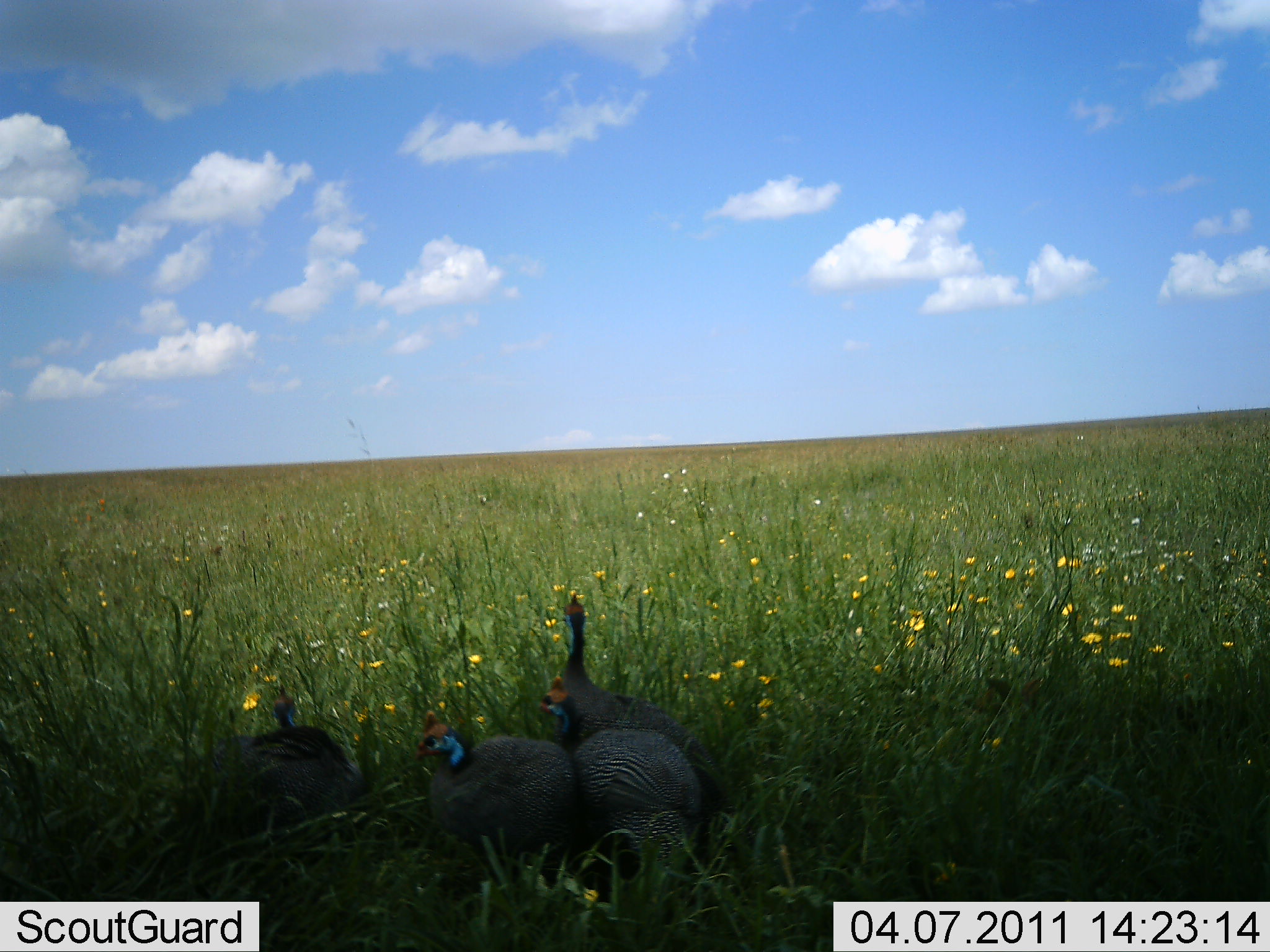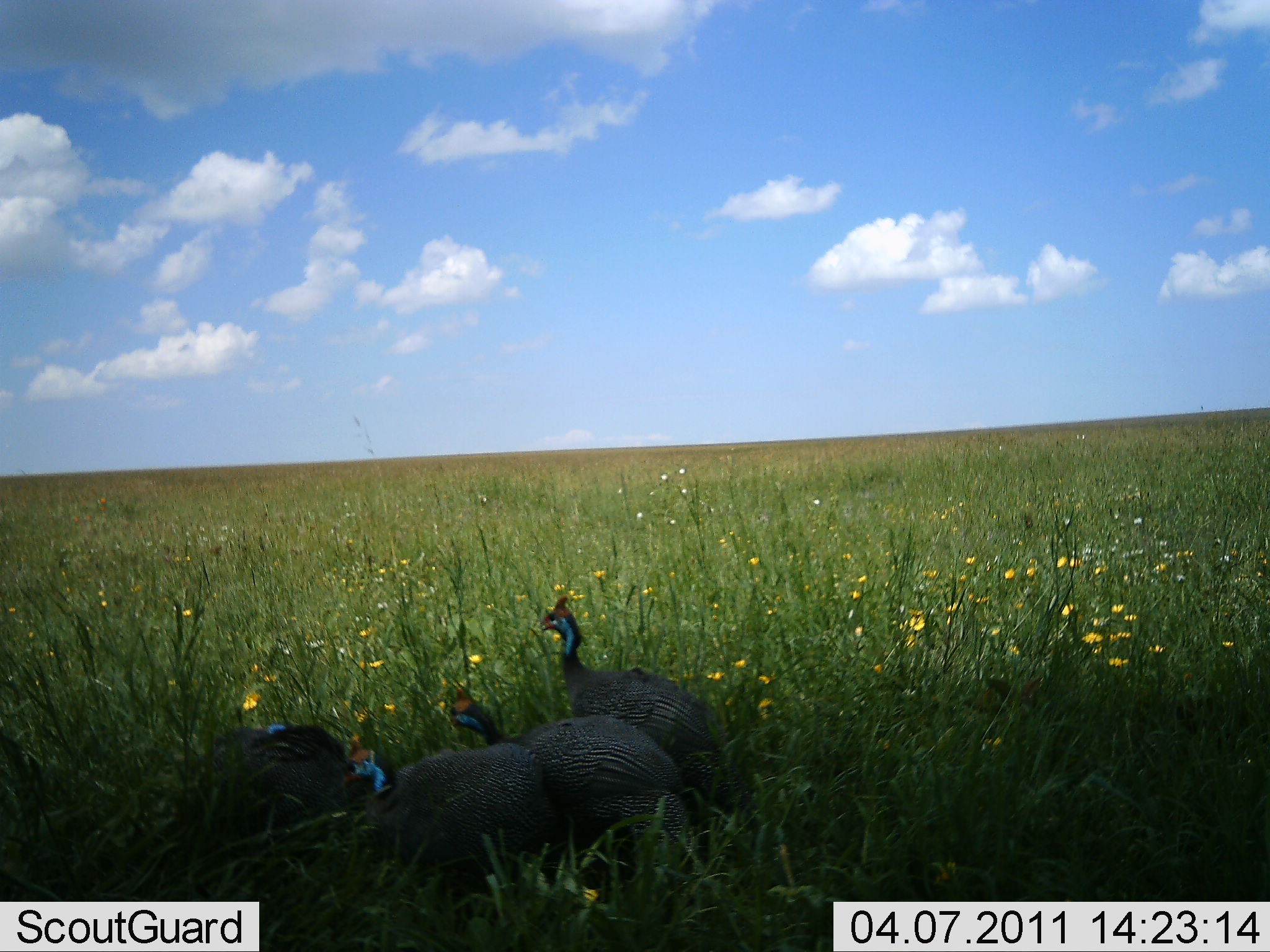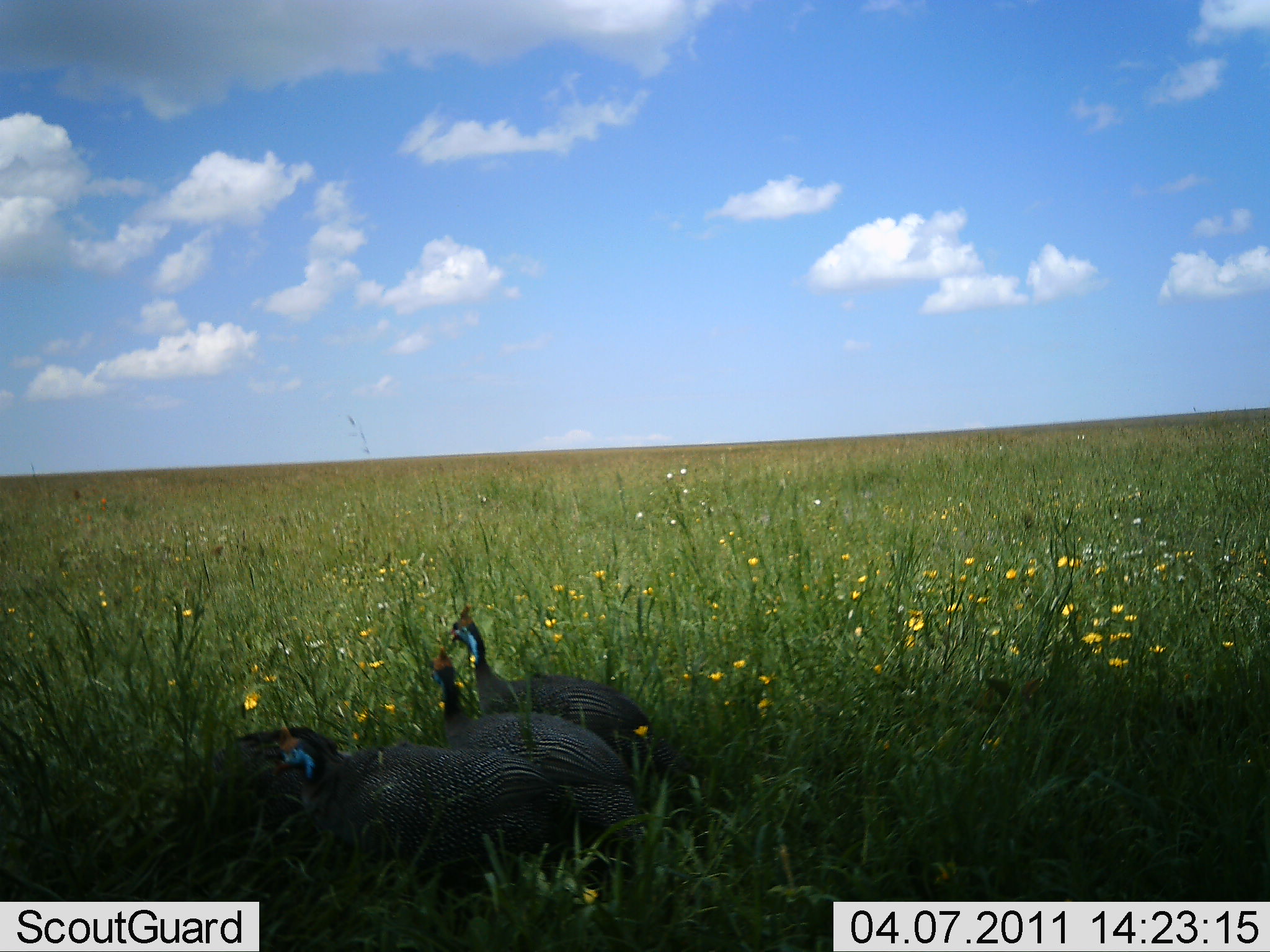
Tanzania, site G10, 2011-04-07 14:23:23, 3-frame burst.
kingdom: Animalia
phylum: Chordata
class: Aves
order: Galliformes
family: Numididae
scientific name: Numididae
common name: guinea fowl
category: guineafowl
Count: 4.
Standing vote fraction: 33%.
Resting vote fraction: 17%.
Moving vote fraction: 50%.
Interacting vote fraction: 8%.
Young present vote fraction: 0%.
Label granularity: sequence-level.